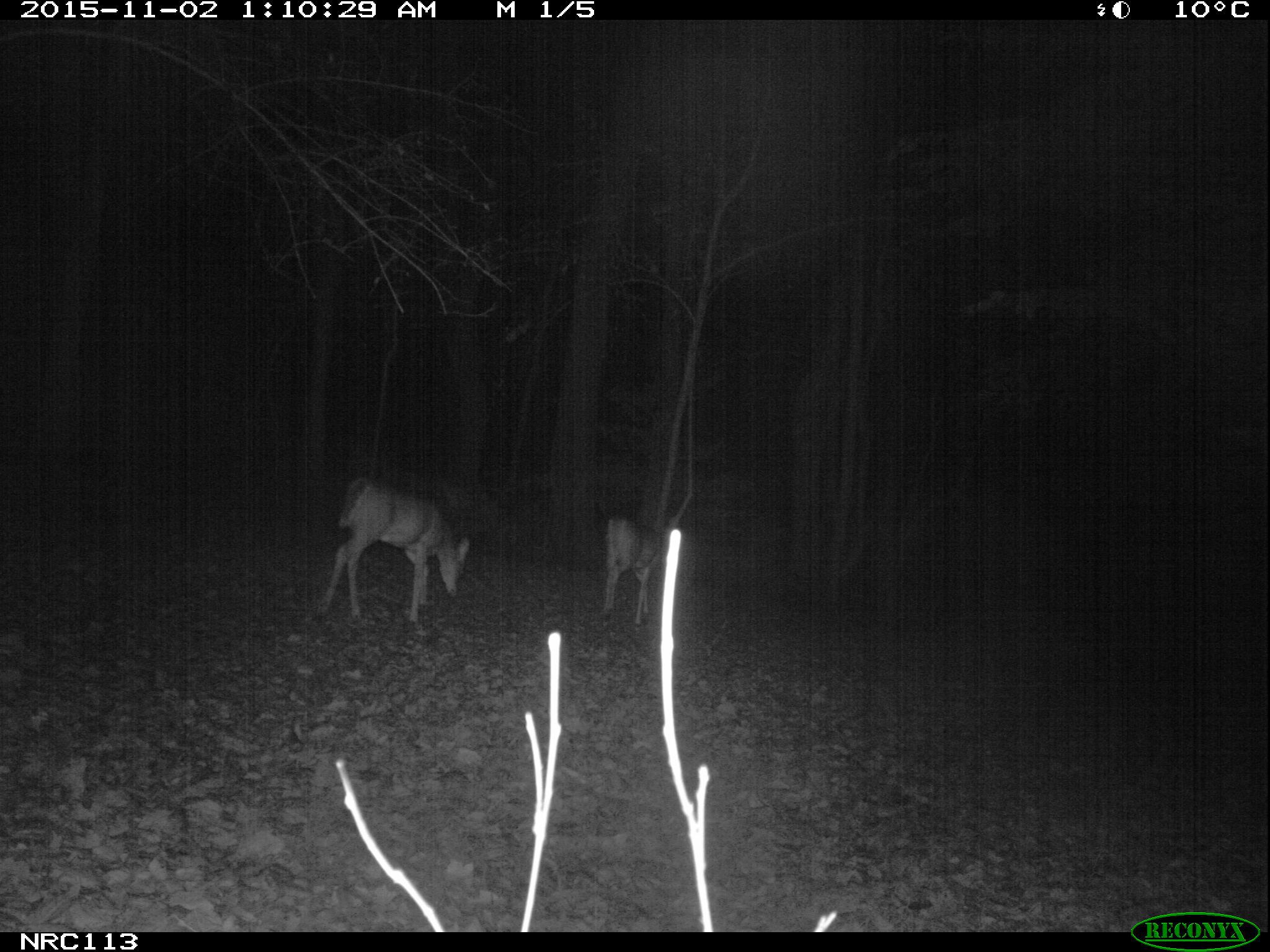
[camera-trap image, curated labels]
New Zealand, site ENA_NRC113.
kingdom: Animalia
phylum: Chordata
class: Mammalia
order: Artiodactyla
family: Cervidae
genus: Odocoileus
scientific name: Odocoileus virginianus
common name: white-tailed deer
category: white tailed deer